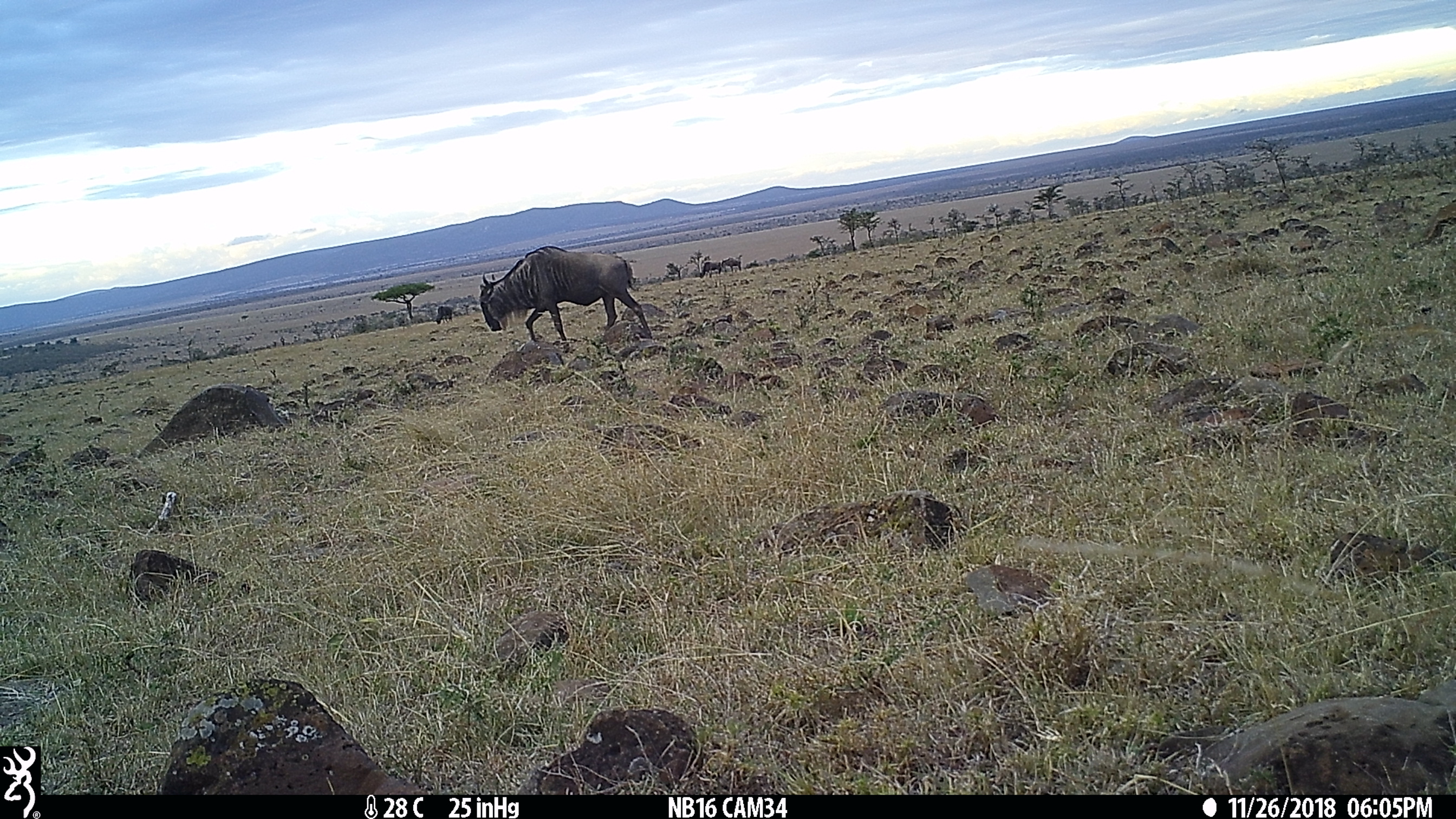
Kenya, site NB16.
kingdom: Animalia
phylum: Chordata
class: Mammalia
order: Artiodactyla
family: Bovidae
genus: Connochaetes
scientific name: Connochaetes taurinus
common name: blue wildebeest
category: wildebeest